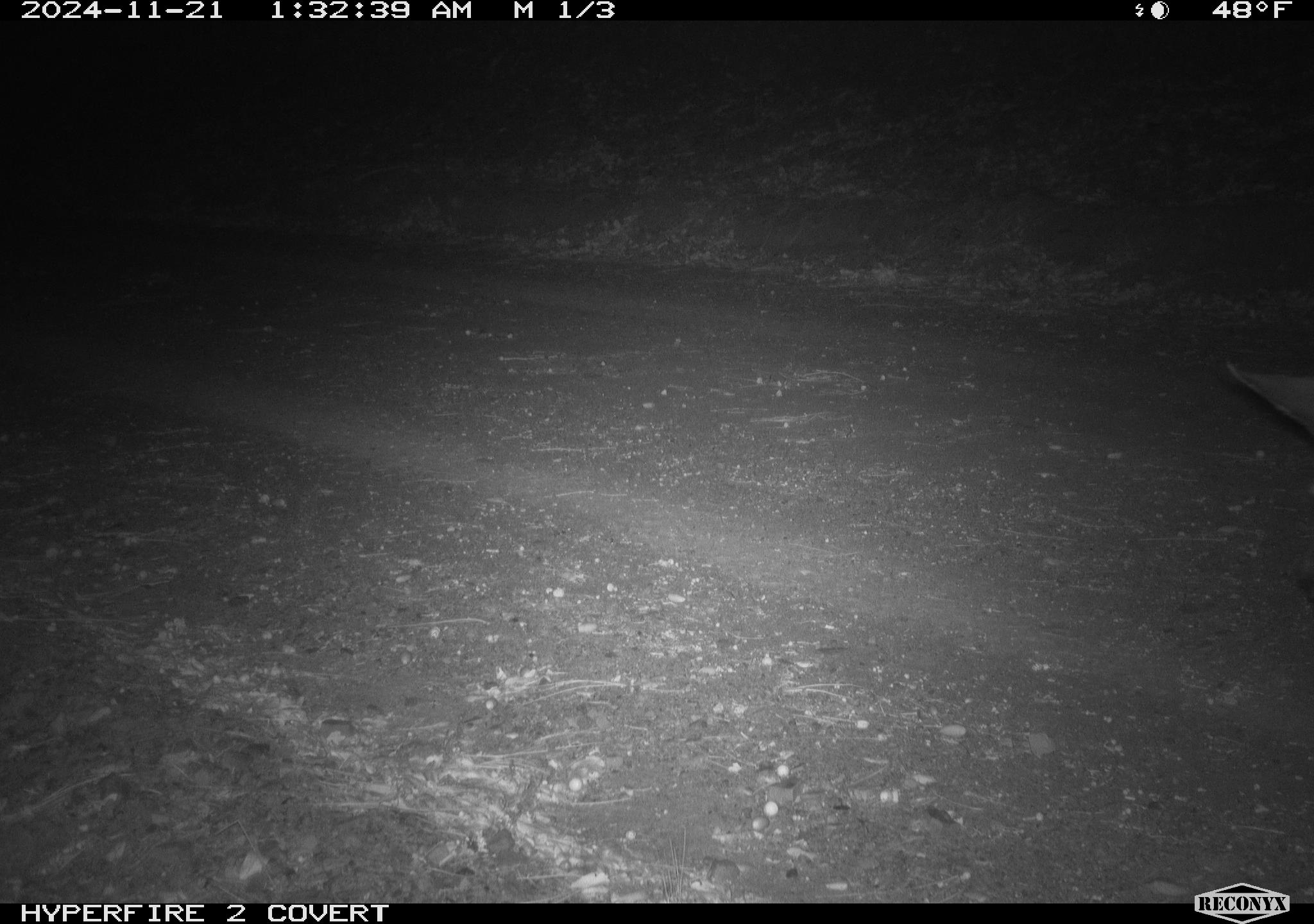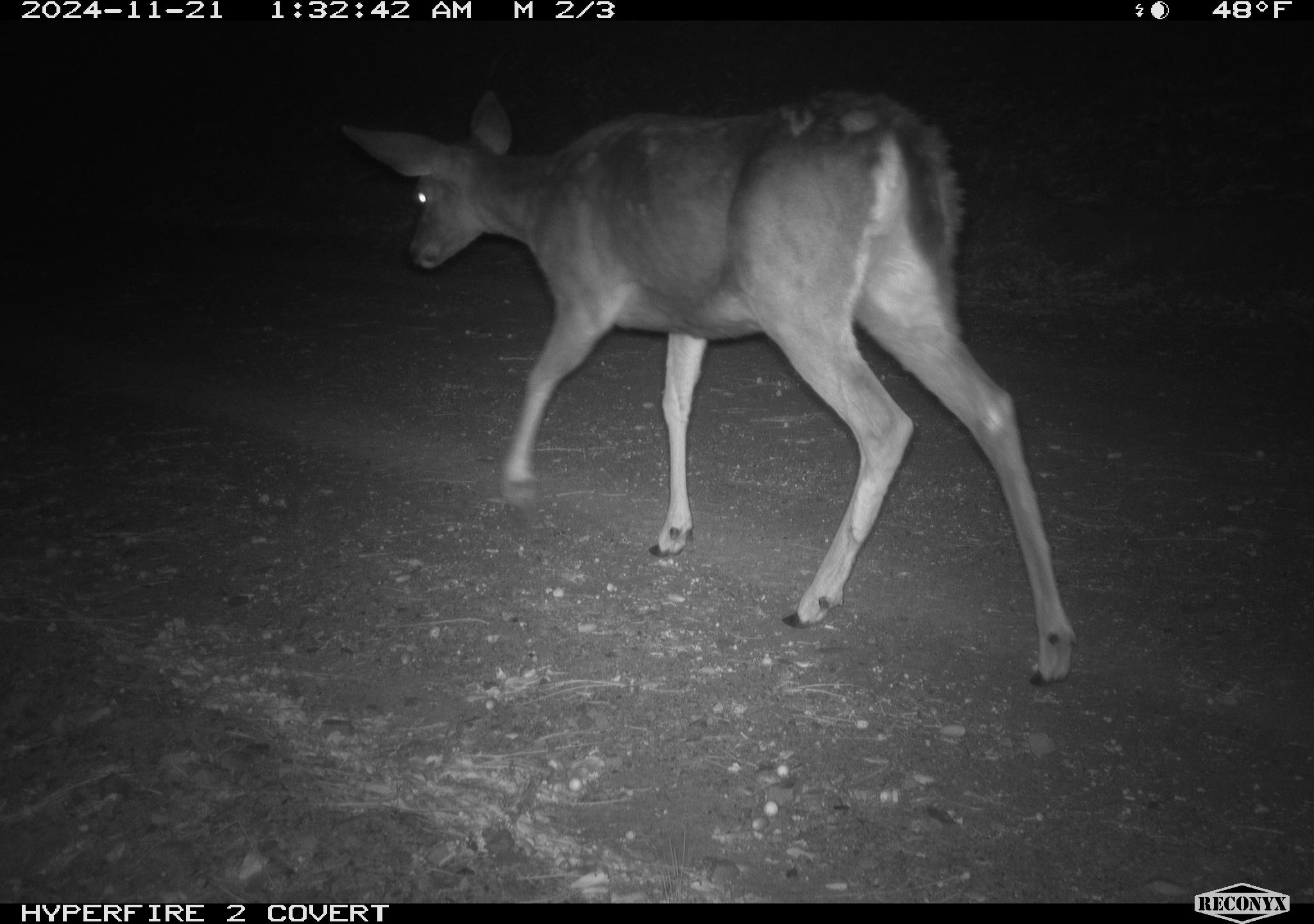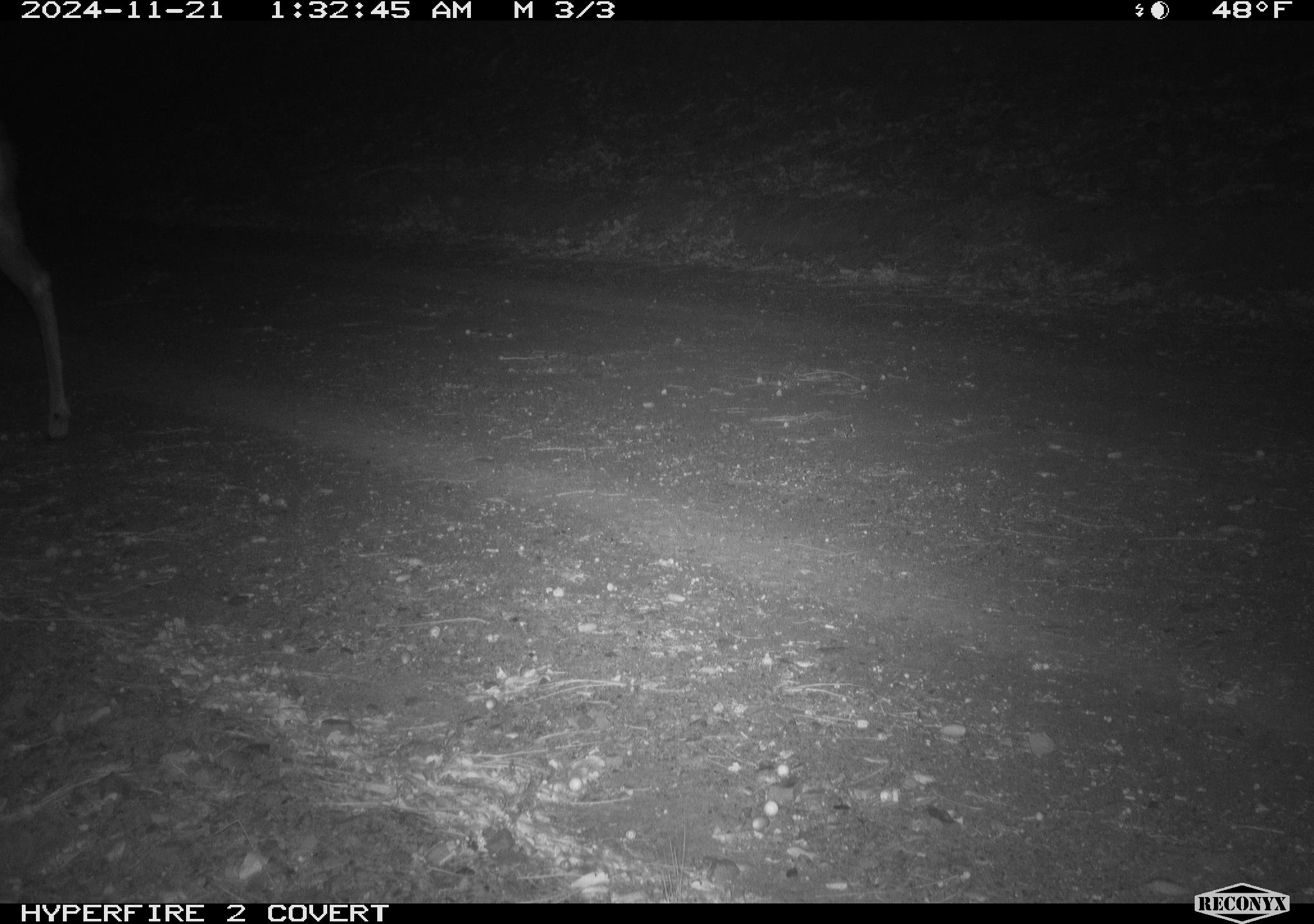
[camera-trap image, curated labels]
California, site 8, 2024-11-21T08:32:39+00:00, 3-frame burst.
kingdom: Animalia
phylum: Chordata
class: Mammalia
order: Artiodactyla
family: Cervidae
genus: Odocoileus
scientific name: Odocoileus hemionus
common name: mule deer